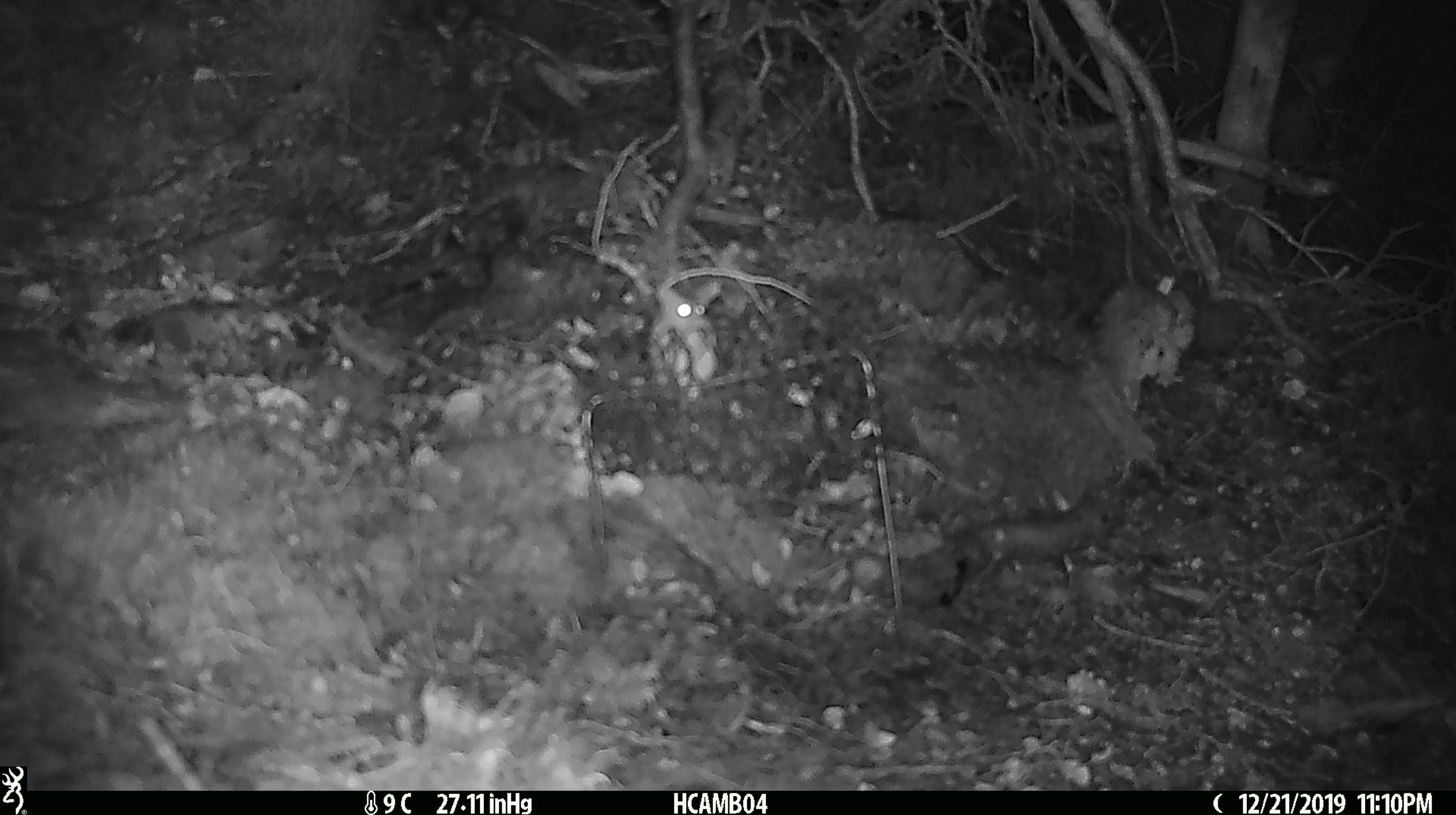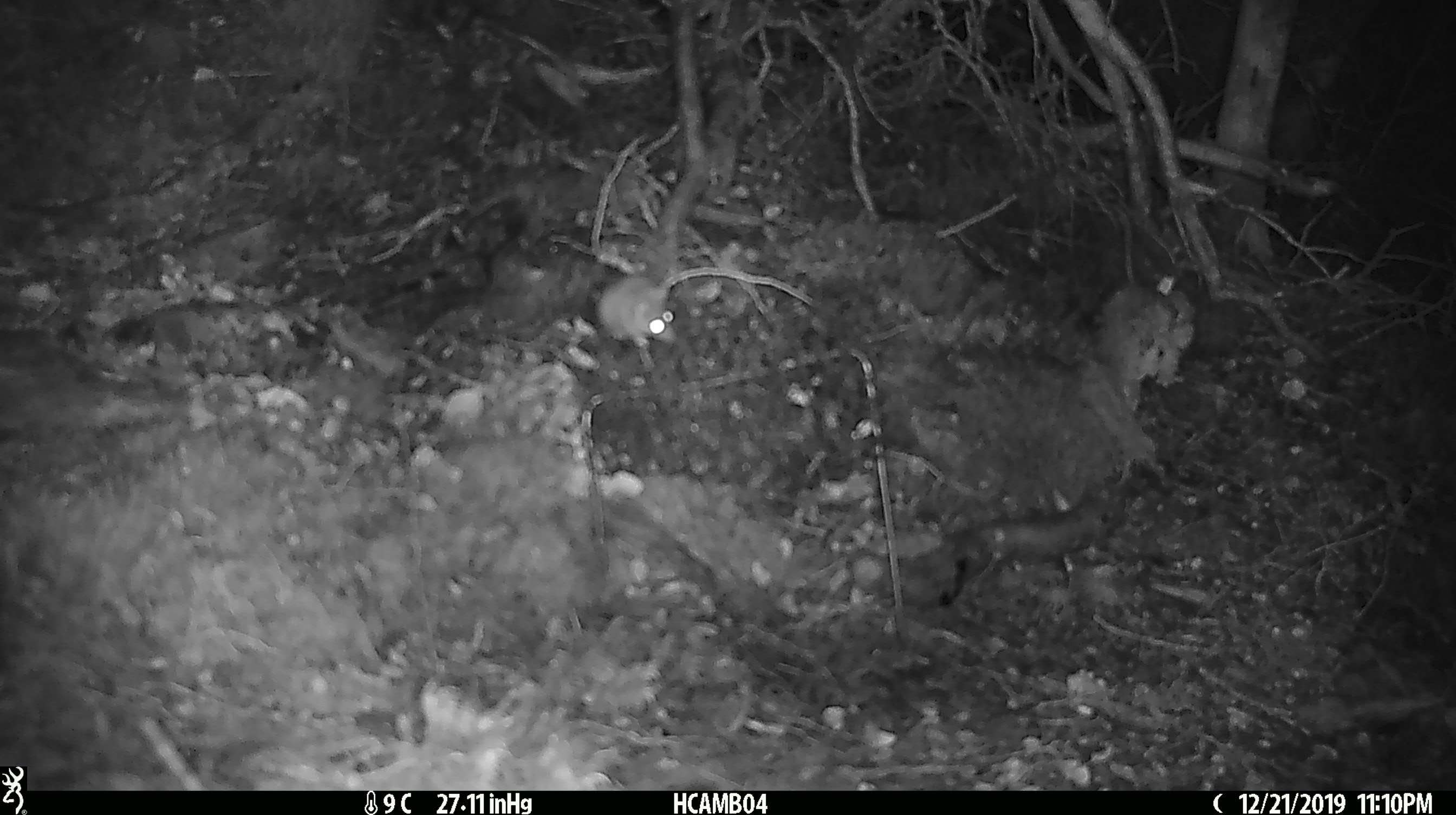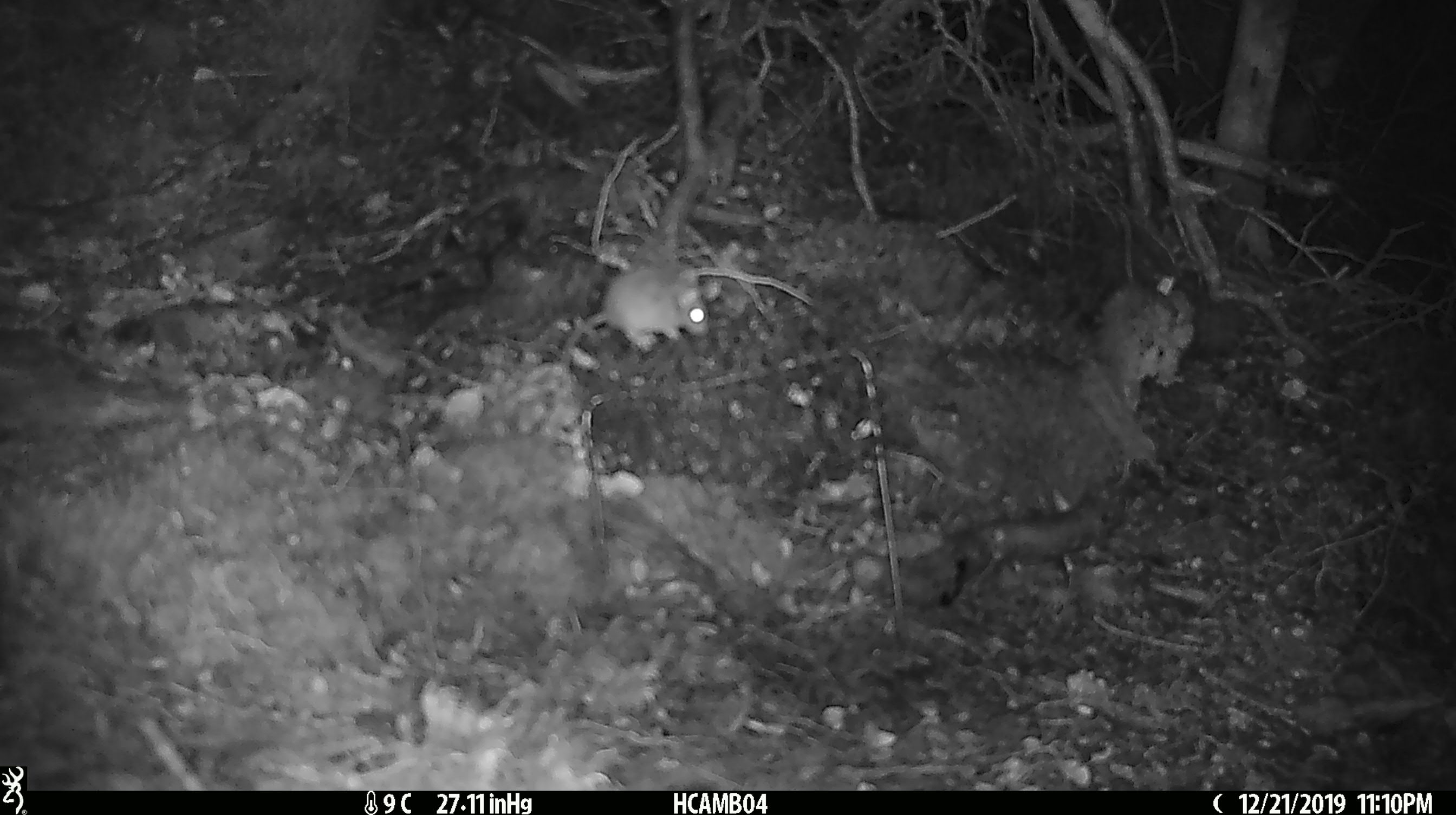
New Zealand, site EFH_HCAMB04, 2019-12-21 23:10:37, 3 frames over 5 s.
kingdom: Animalia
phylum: Chordata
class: Mammalia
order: Rodentia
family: Muridae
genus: Mus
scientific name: Mus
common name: mouse